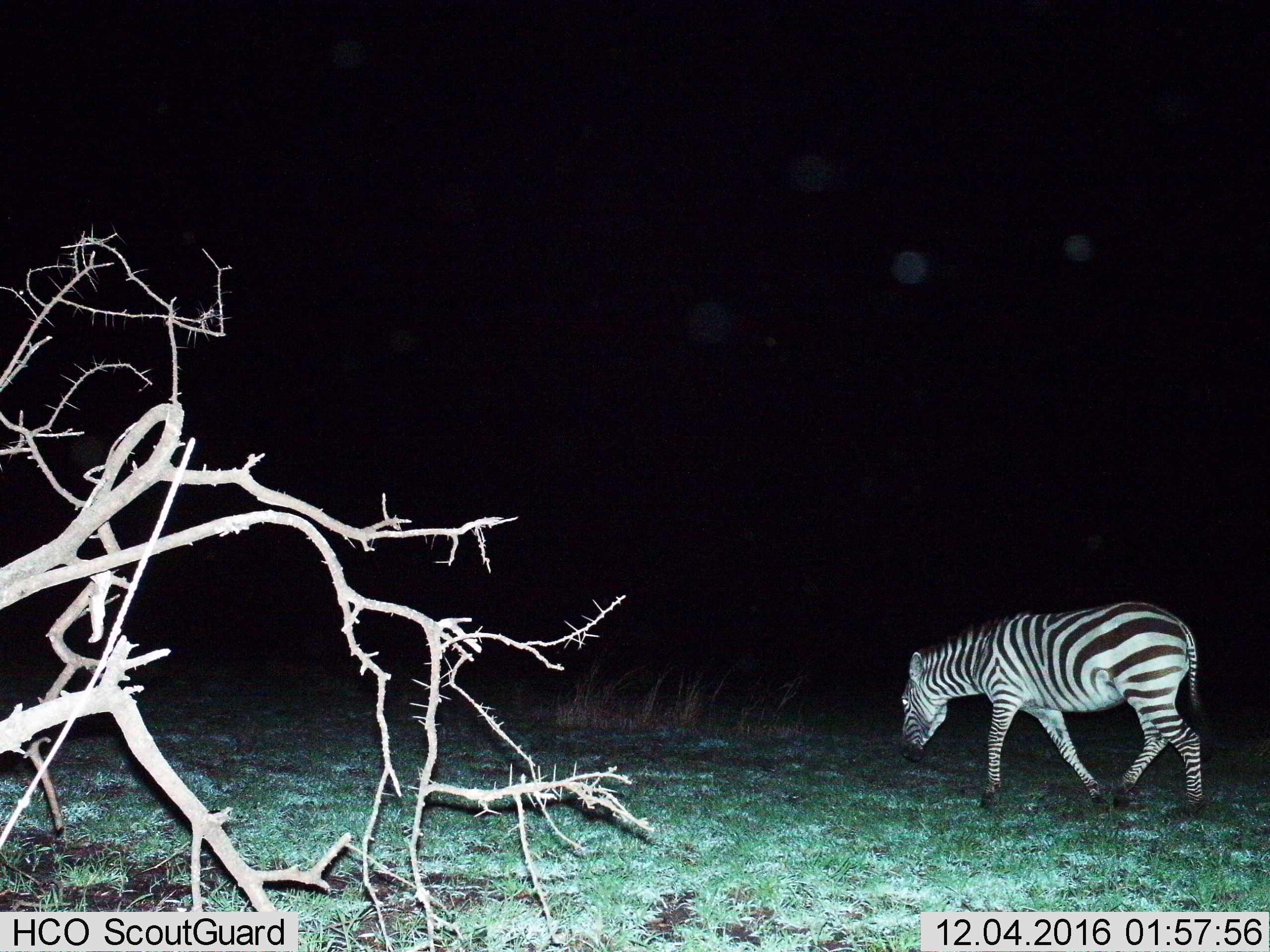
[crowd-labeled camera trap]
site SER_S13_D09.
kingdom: Animalia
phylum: Chordata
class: Mammalia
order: Perissodactyla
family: Equidae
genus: Equus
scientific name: Equus quagga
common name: plains zebra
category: zebraplains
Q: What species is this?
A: Zebraplains (plains zebra) (Equus quagga).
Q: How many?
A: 1.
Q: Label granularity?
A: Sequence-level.